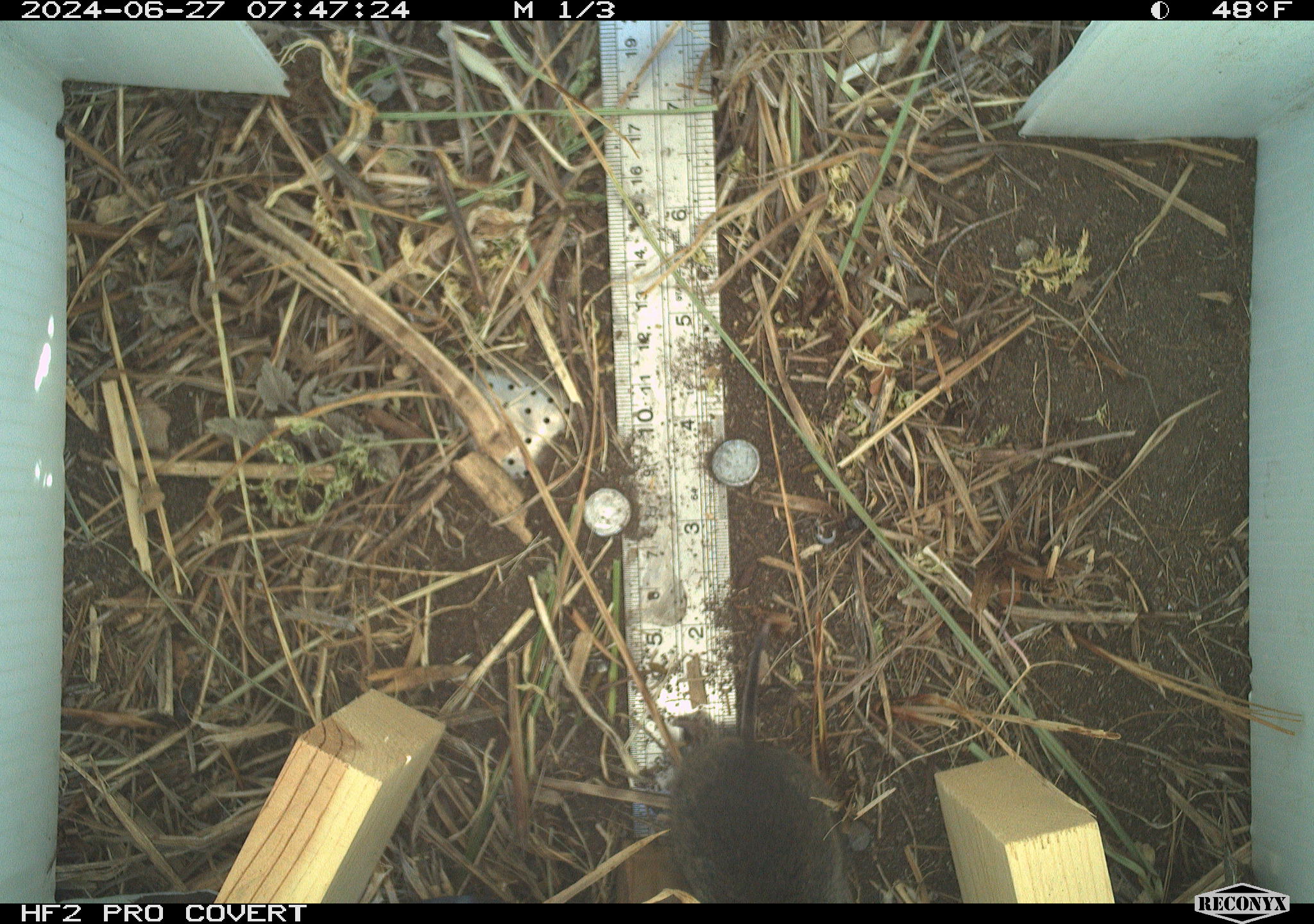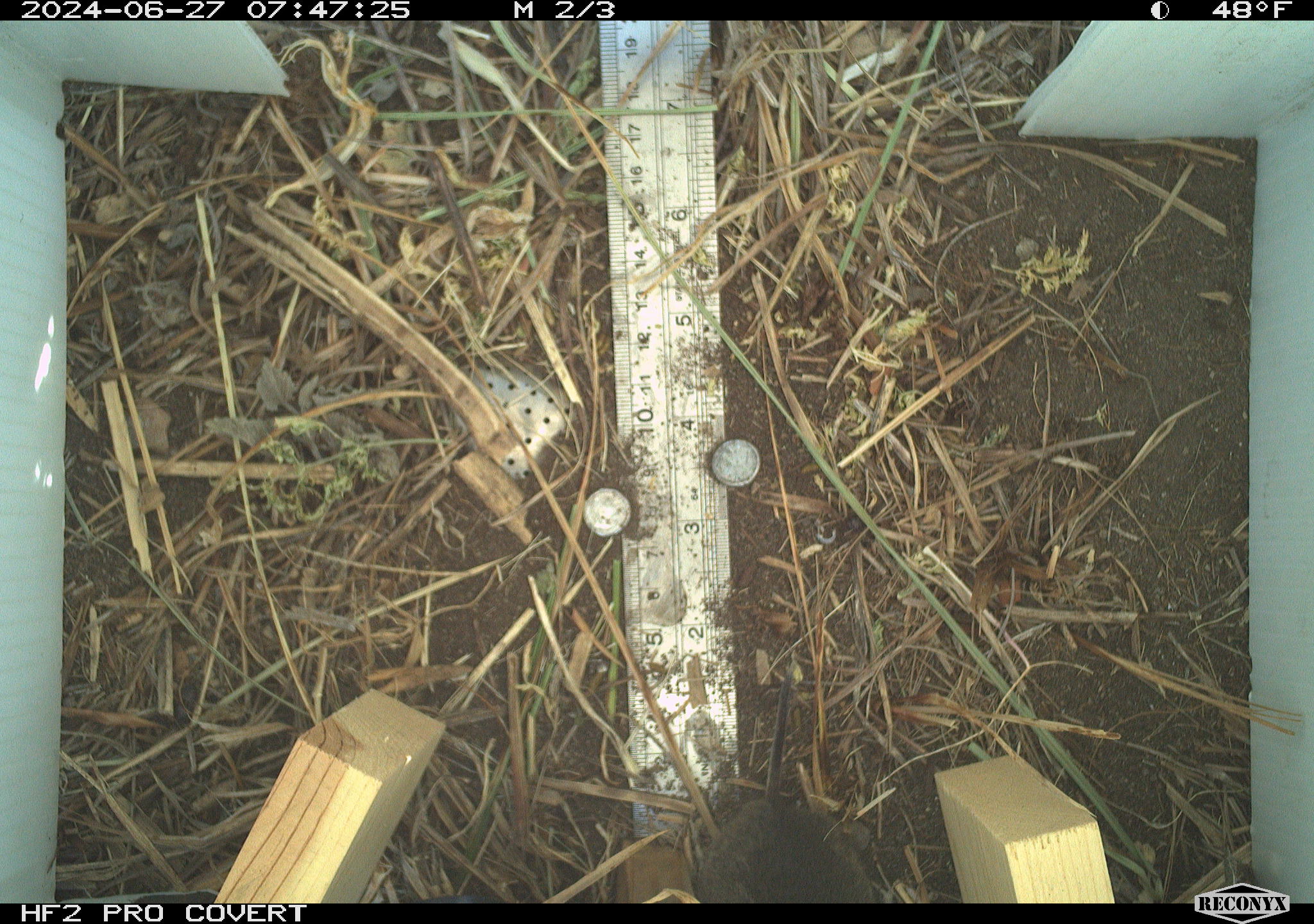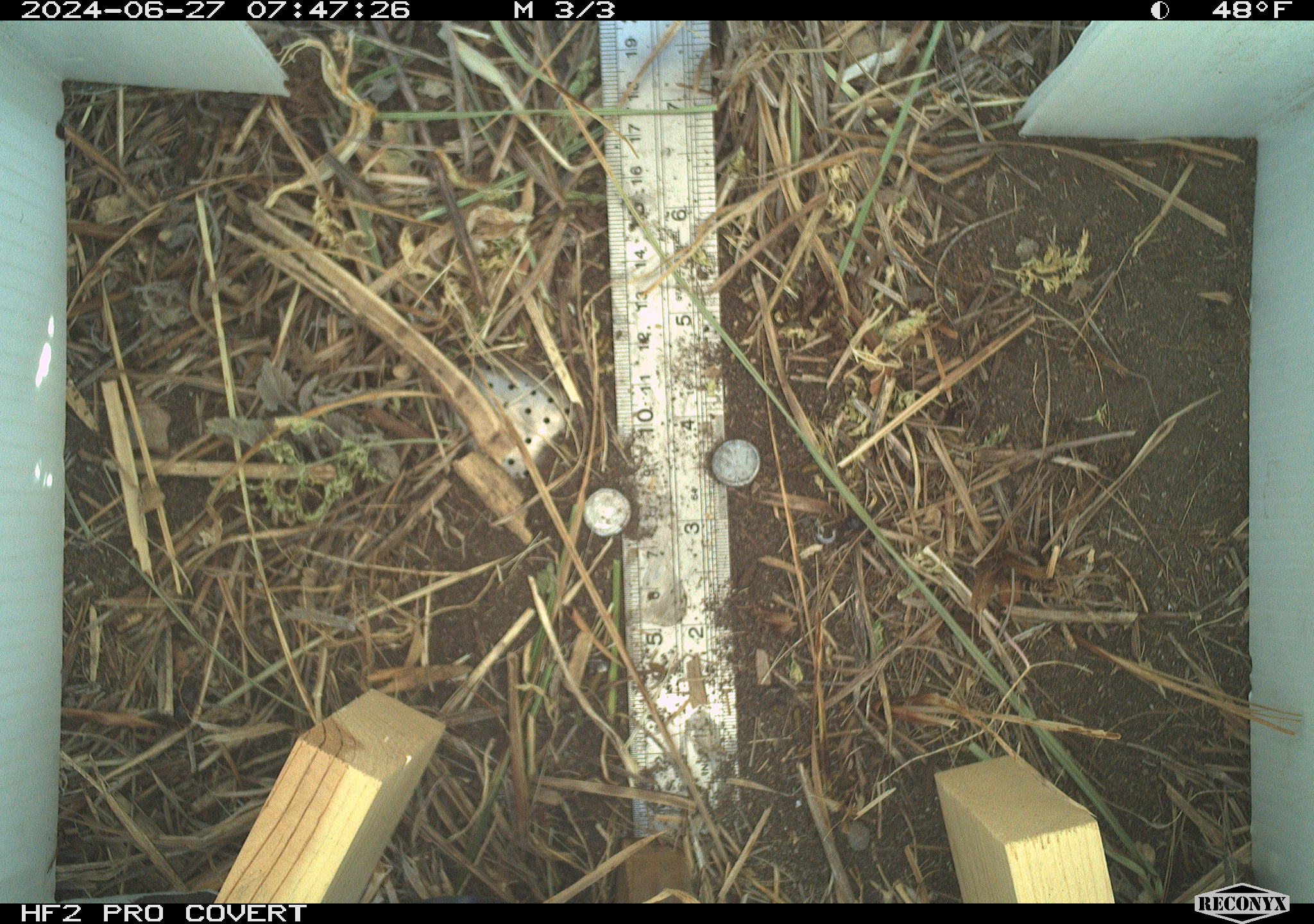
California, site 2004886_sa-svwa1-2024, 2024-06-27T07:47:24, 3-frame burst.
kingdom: Animalia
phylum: Chordata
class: Mammalia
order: Rodentia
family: Cricetidae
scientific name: Arvicolinae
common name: voles, lemmings, and muskrats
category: arvicolinae subfamily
Arvicolinae subfamily (voles, lemmings, and muskrats) (Arvicolinae).